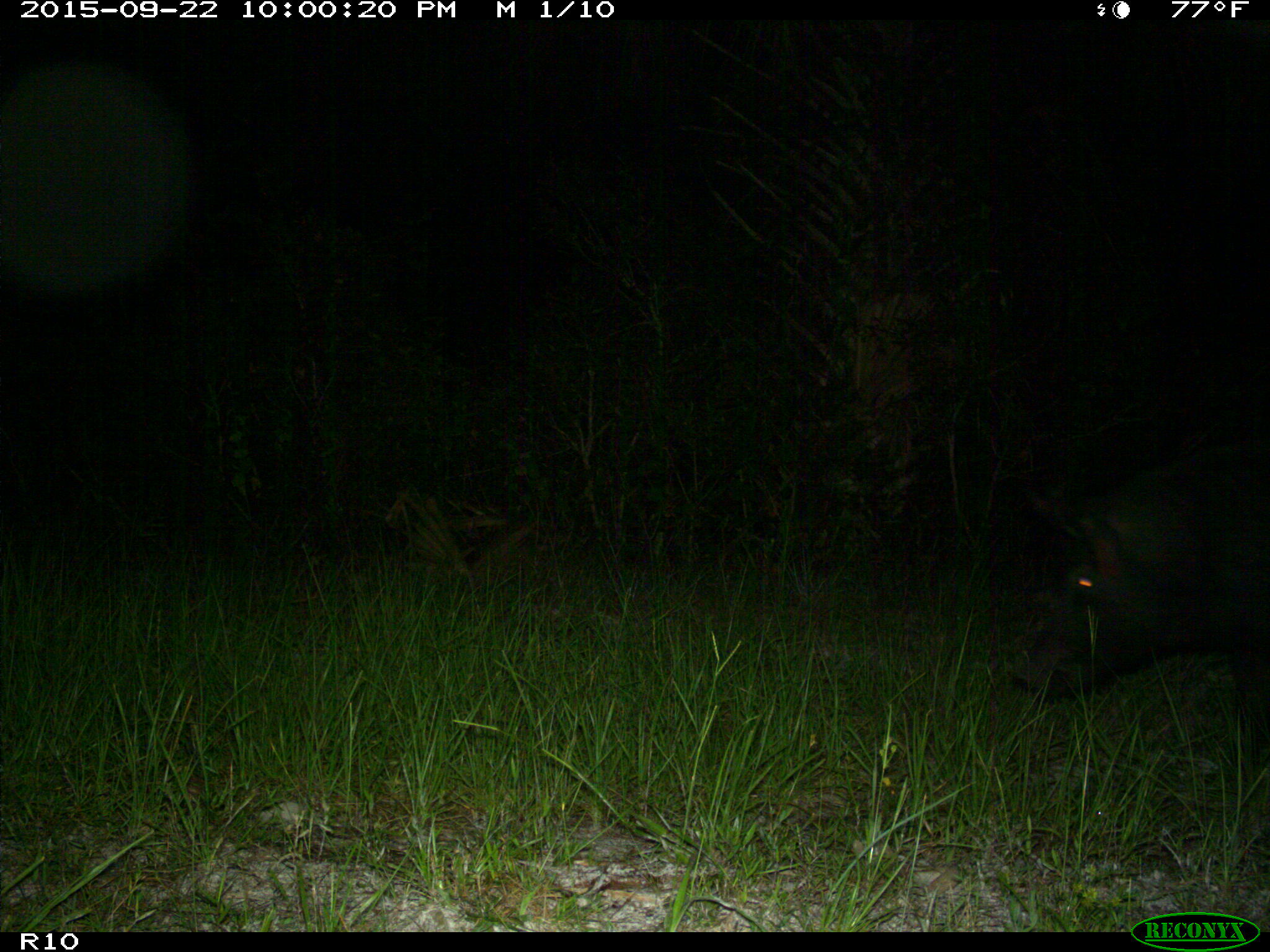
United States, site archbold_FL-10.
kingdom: Animalia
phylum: Chordata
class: Mammalia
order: Artiodactyla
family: Suidae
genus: Sus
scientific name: Sus scrofa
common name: wild boar